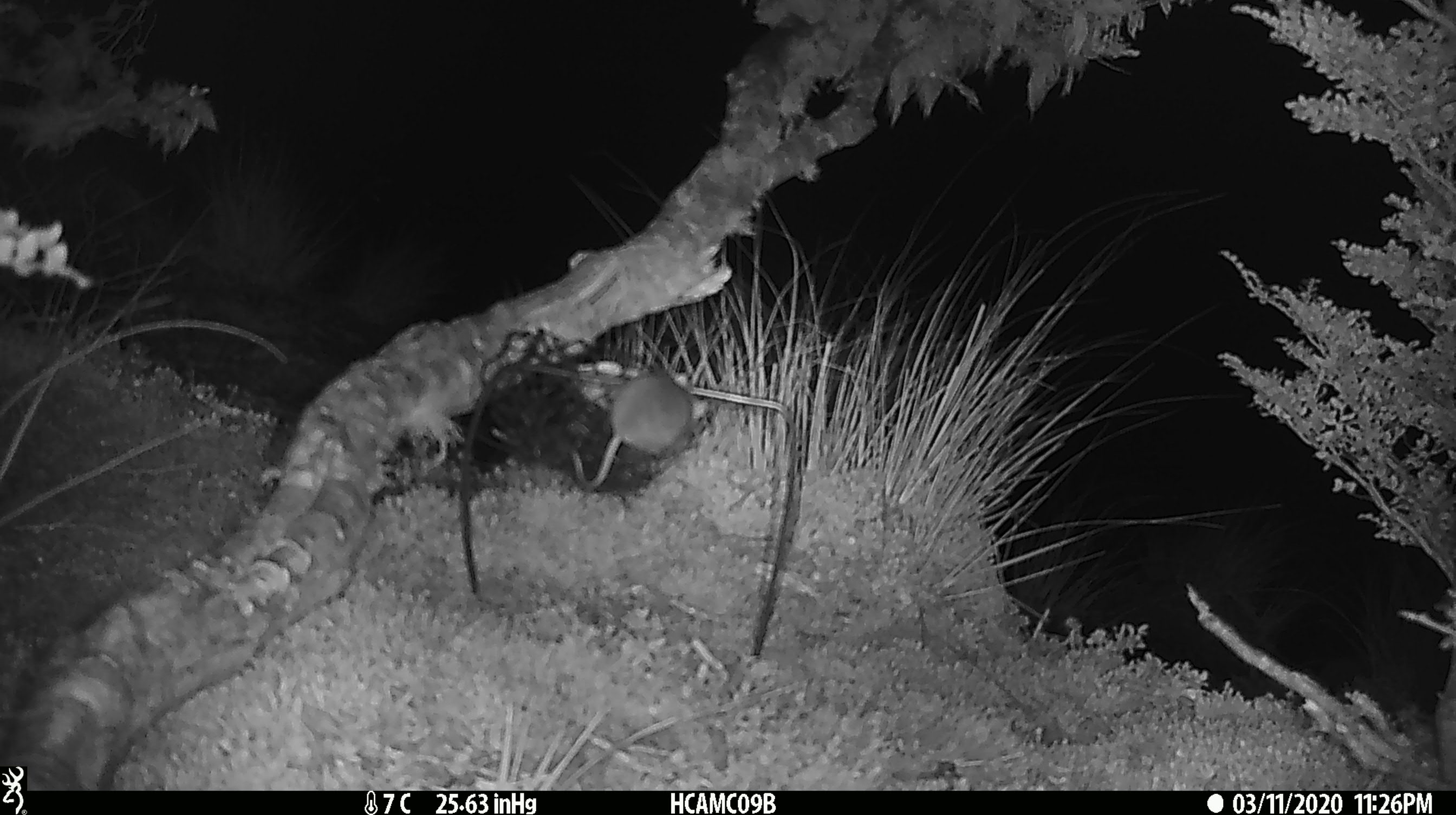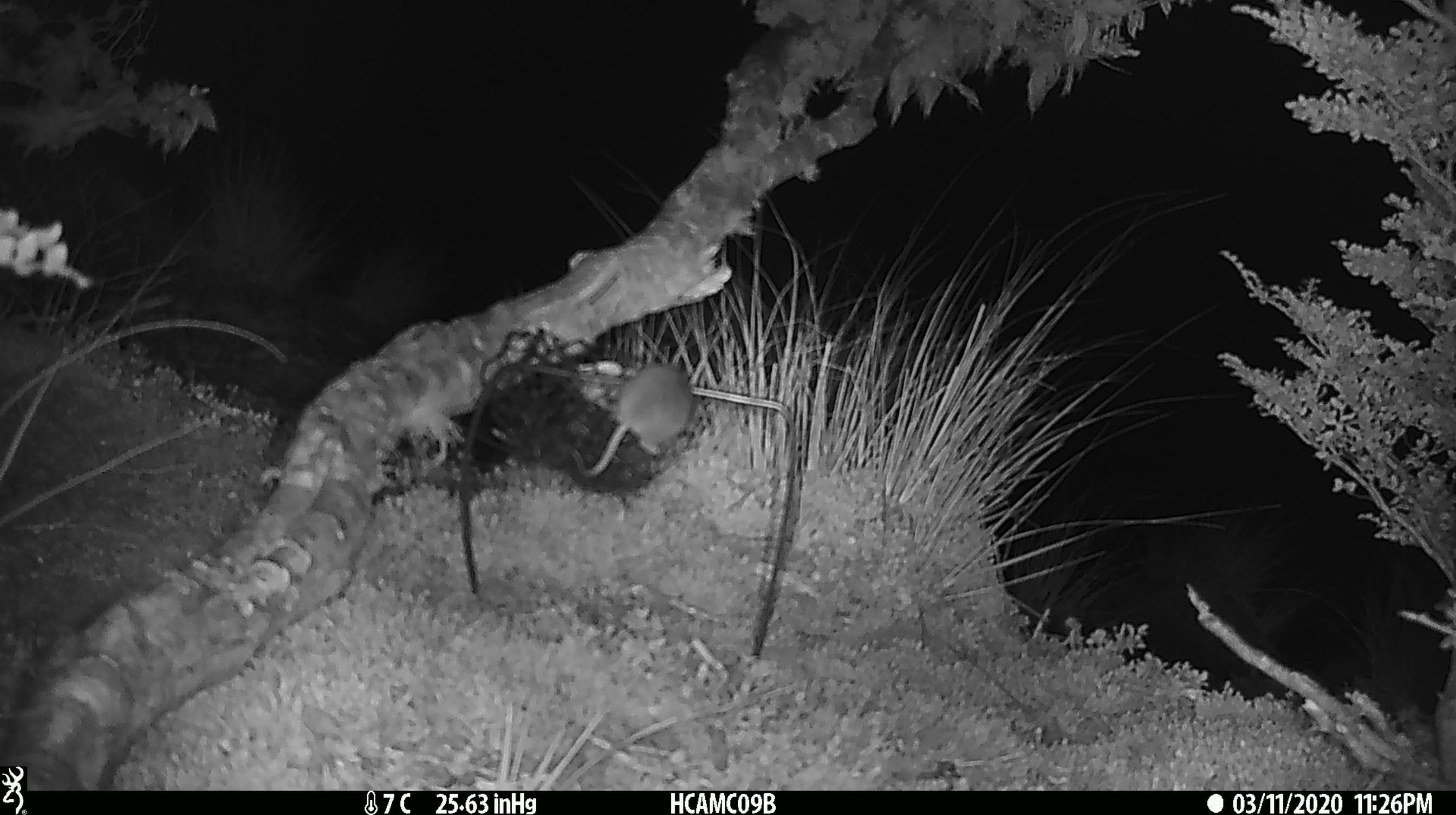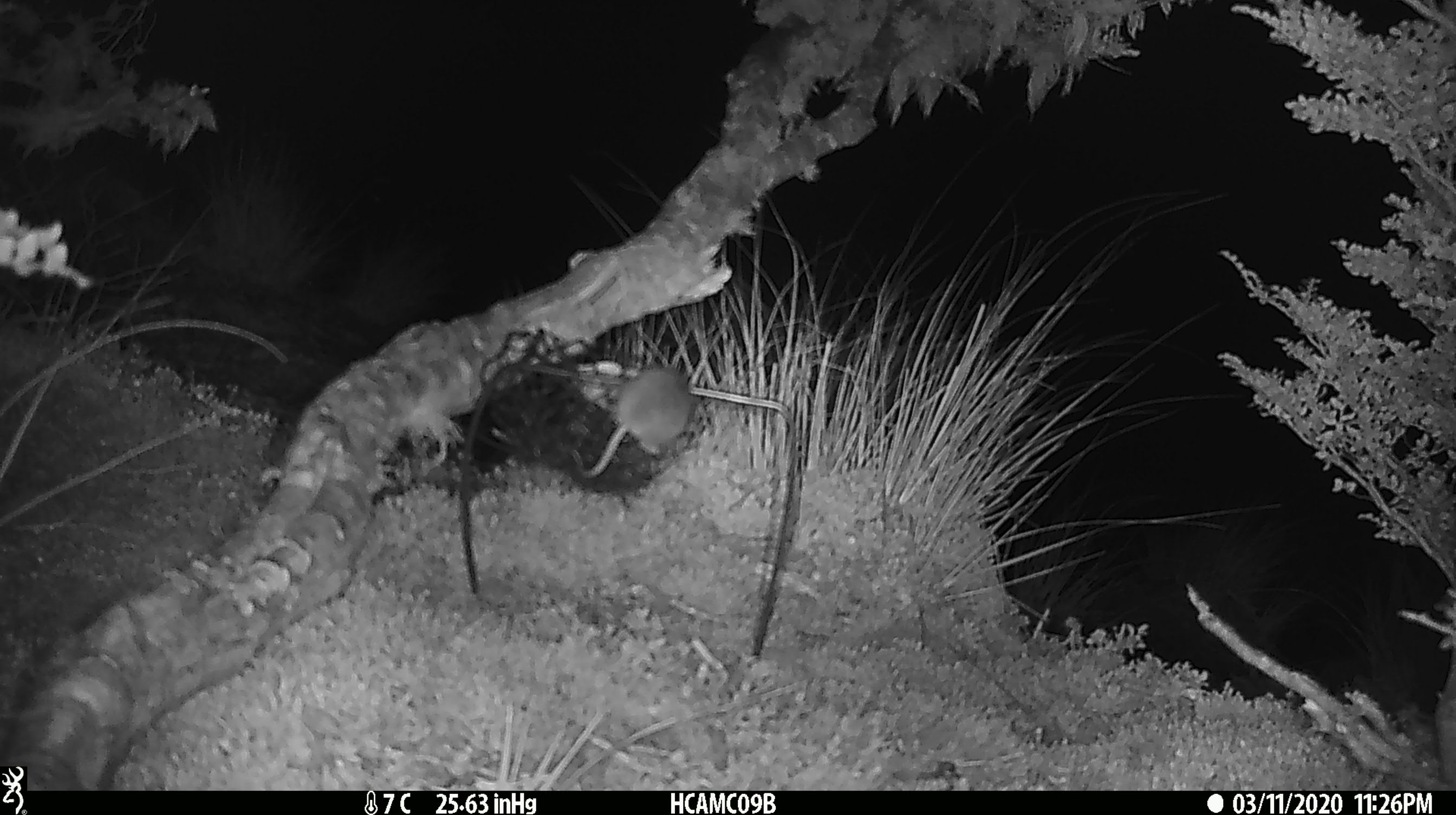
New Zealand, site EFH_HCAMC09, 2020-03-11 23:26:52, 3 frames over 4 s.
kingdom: Animalia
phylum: Chordata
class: Mammalia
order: Rodentia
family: Muridae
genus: Mus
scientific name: Mus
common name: mouse